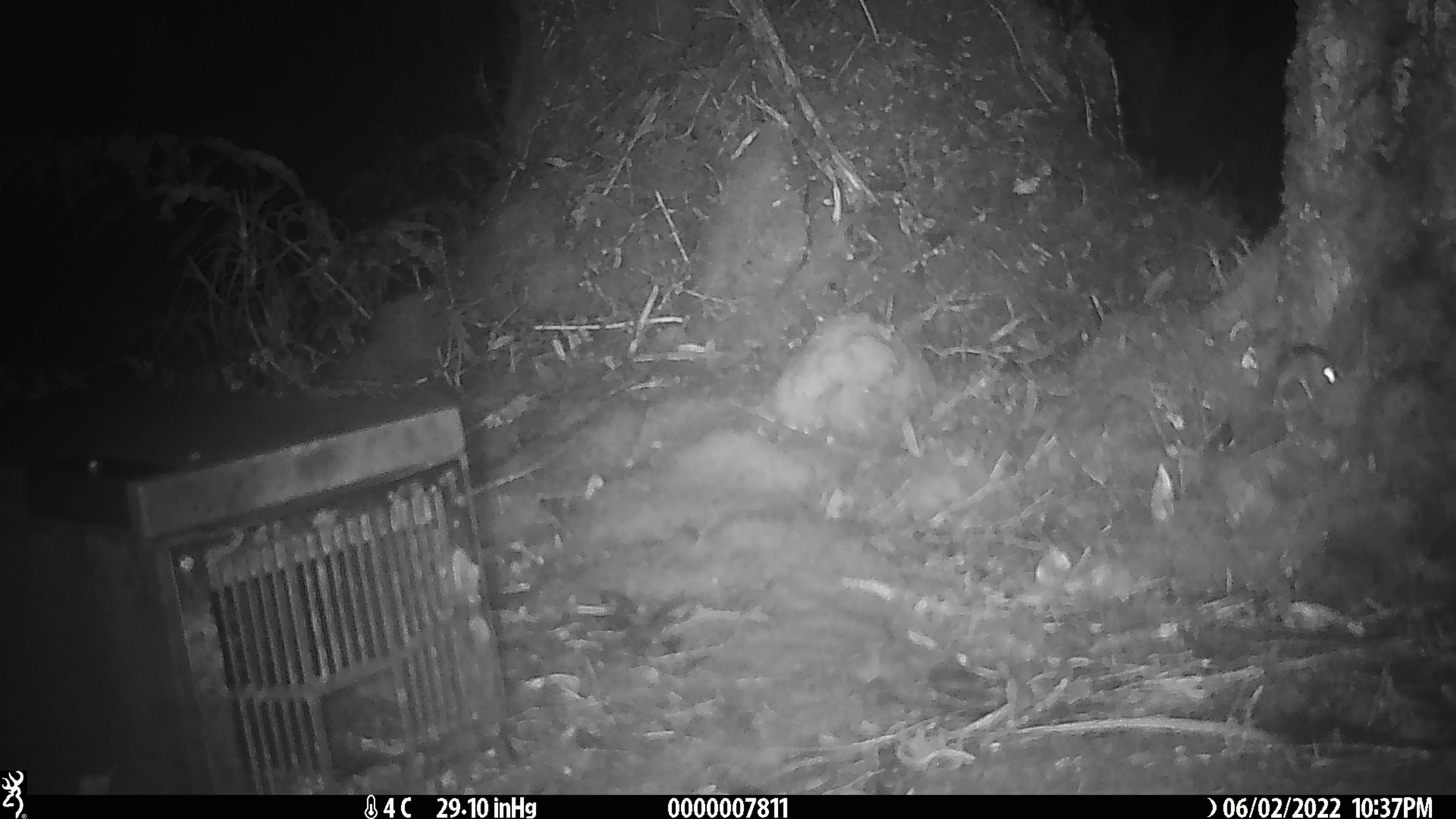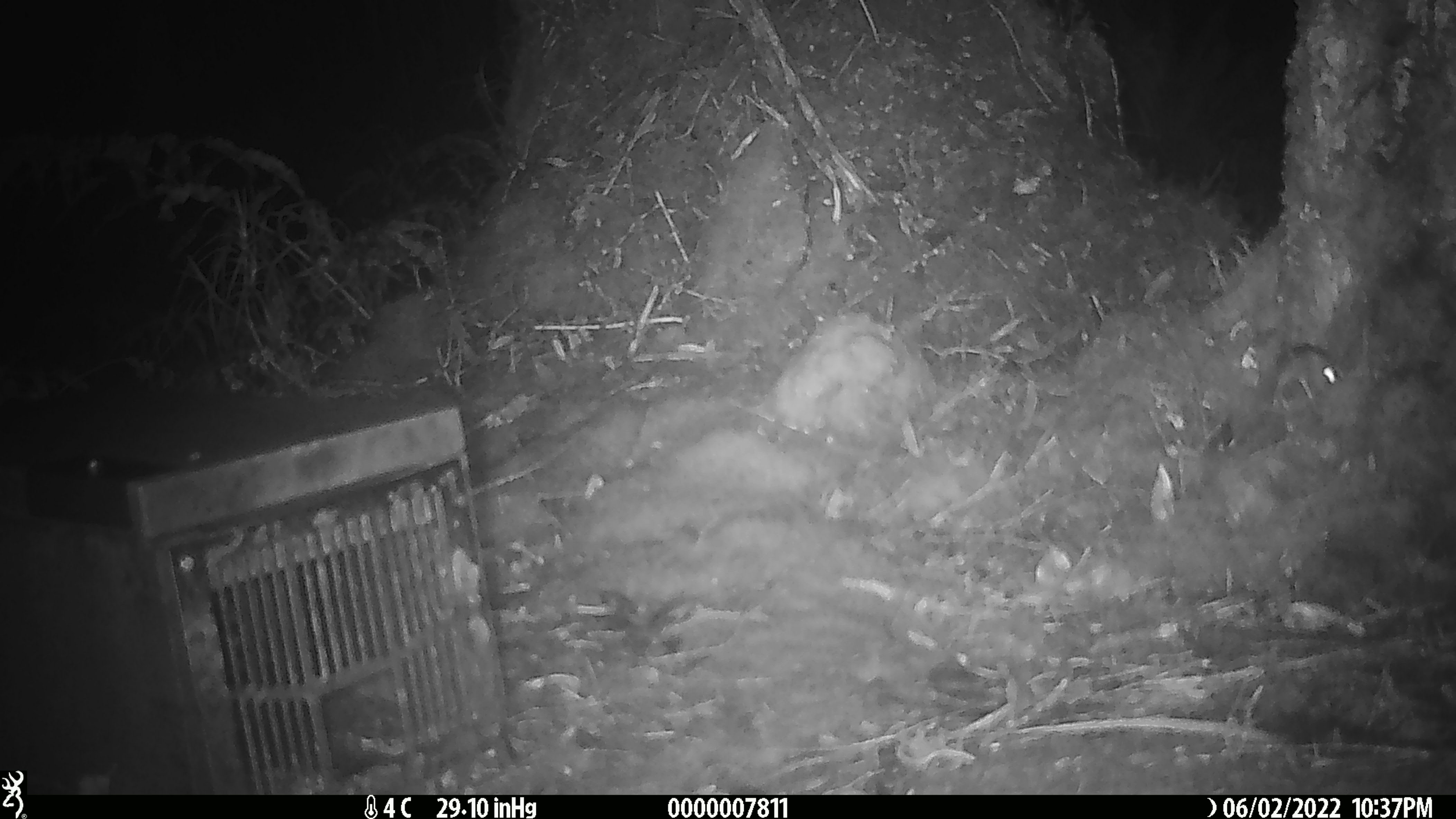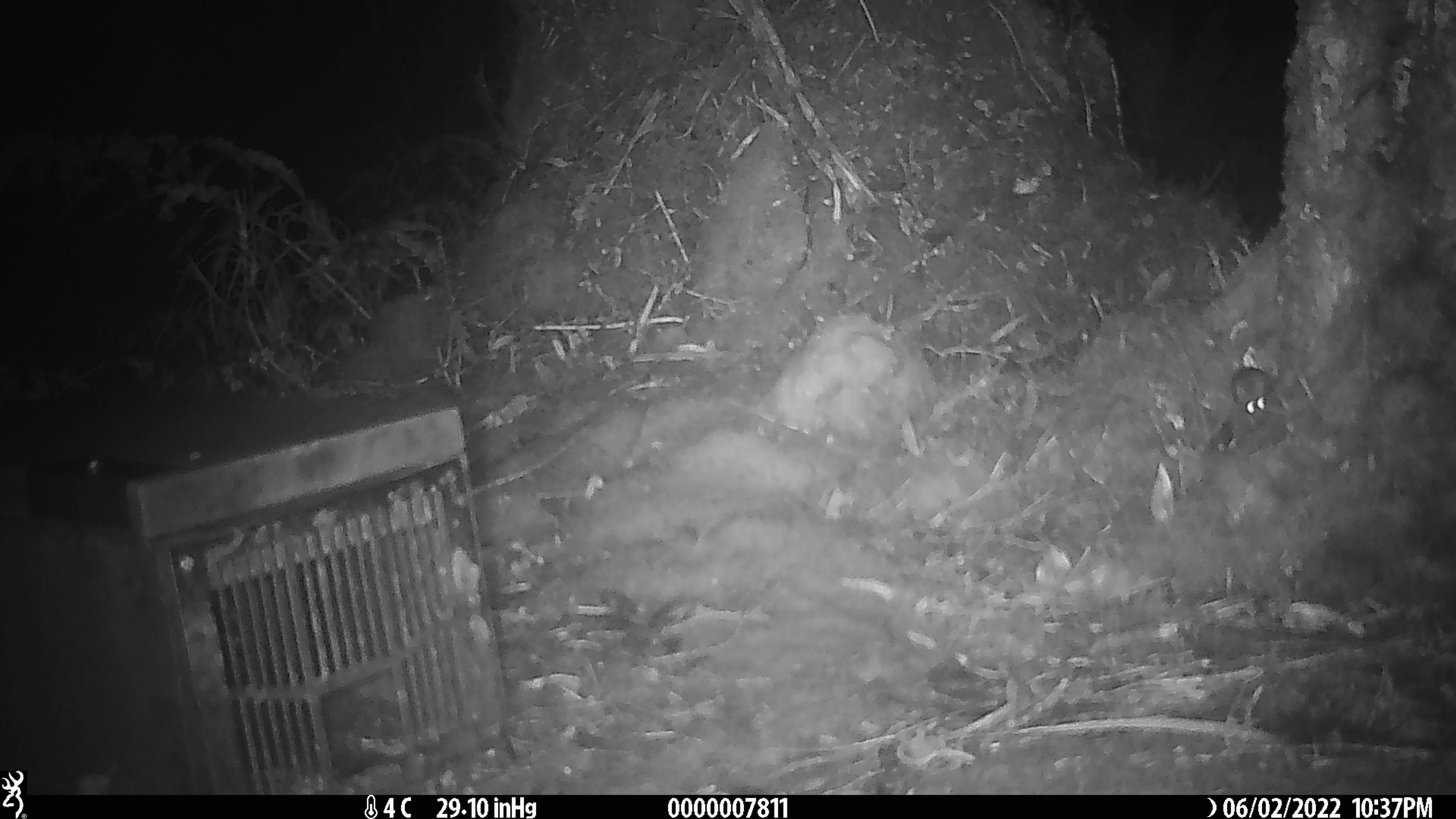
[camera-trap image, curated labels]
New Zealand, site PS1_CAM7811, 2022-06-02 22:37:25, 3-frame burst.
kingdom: Animalia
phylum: Chordata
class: Mammalia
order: Rodentia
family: Muridae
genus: Mus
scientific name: Mus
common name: mouse